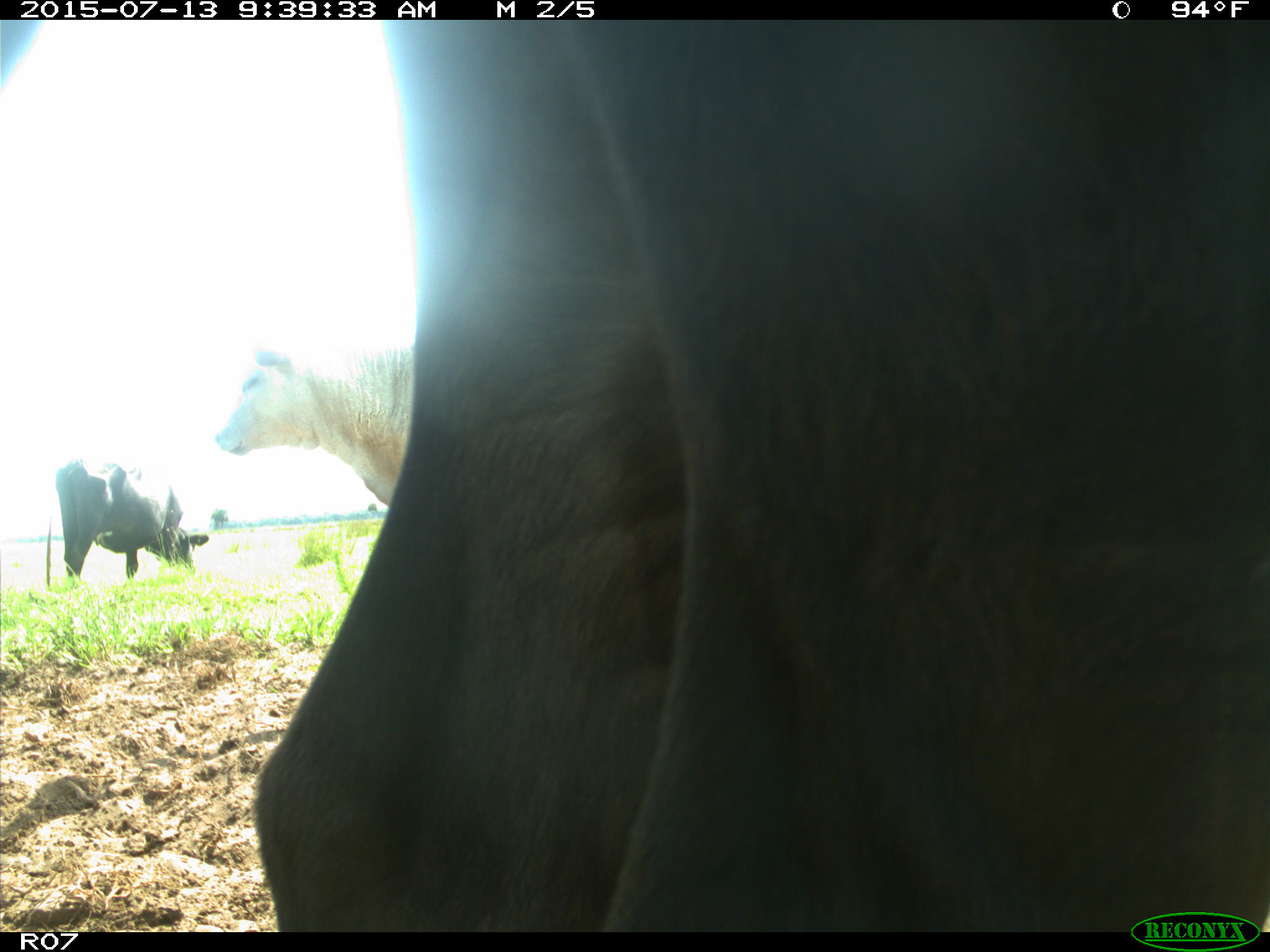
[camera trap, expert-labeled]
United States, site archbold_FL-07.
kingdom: Animalia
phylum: Chordata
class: Mammalia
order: Artiodactyla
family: Bovidae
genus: Bos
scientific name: Bos taurus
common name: domestic cow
Bos taurus (domestic cow).